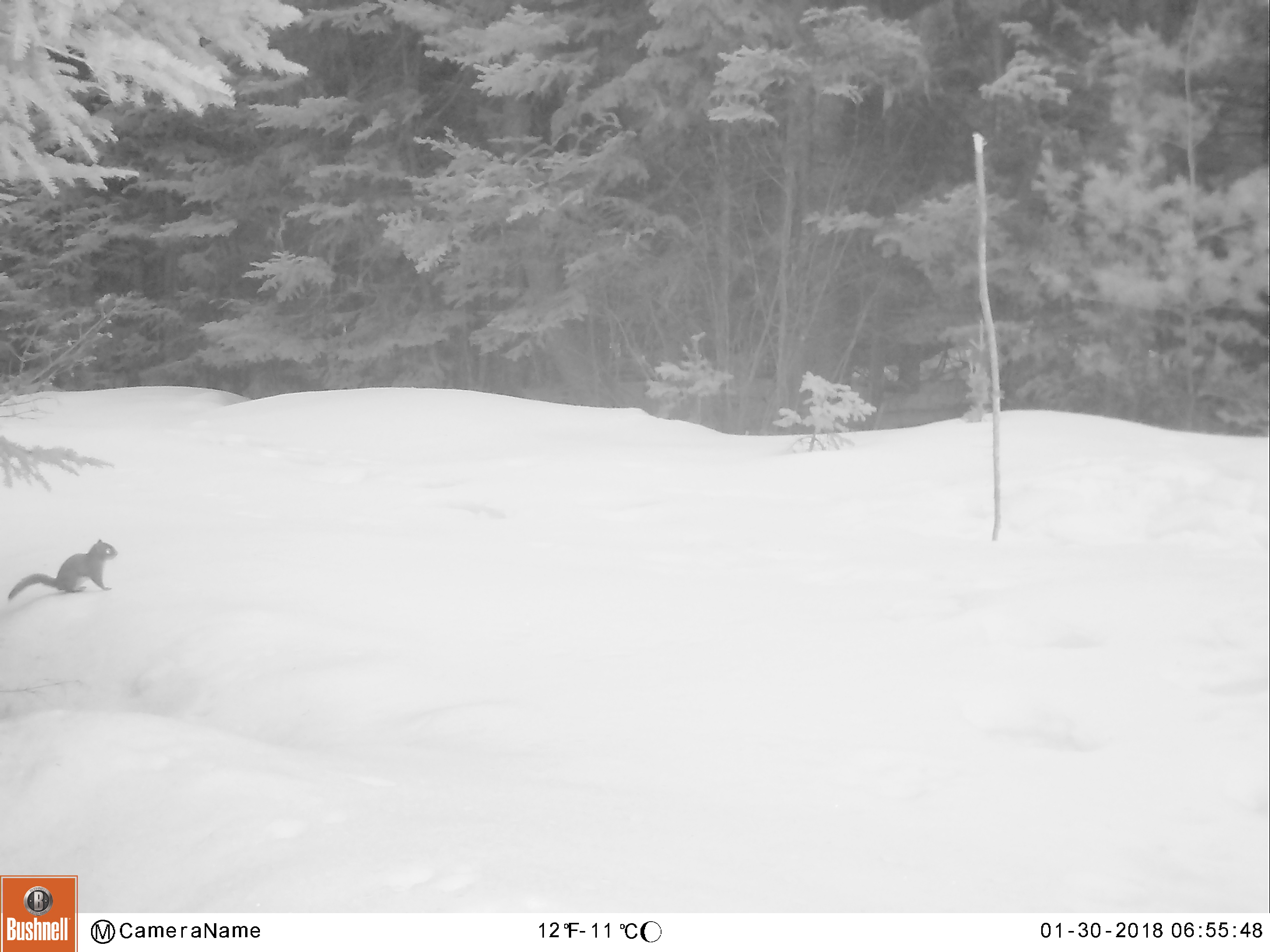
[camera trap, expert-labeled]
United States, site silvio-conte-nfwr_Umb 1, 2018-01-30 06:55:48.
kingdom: Animalia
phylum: Chordata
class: Mammalia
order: Rodentia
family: Sciuridae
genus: Tamiasciurus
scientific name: Tamiasciurus hudsonicus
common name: red squirrel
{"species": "red squirrel (Tamiasciurus hudsonicus)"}